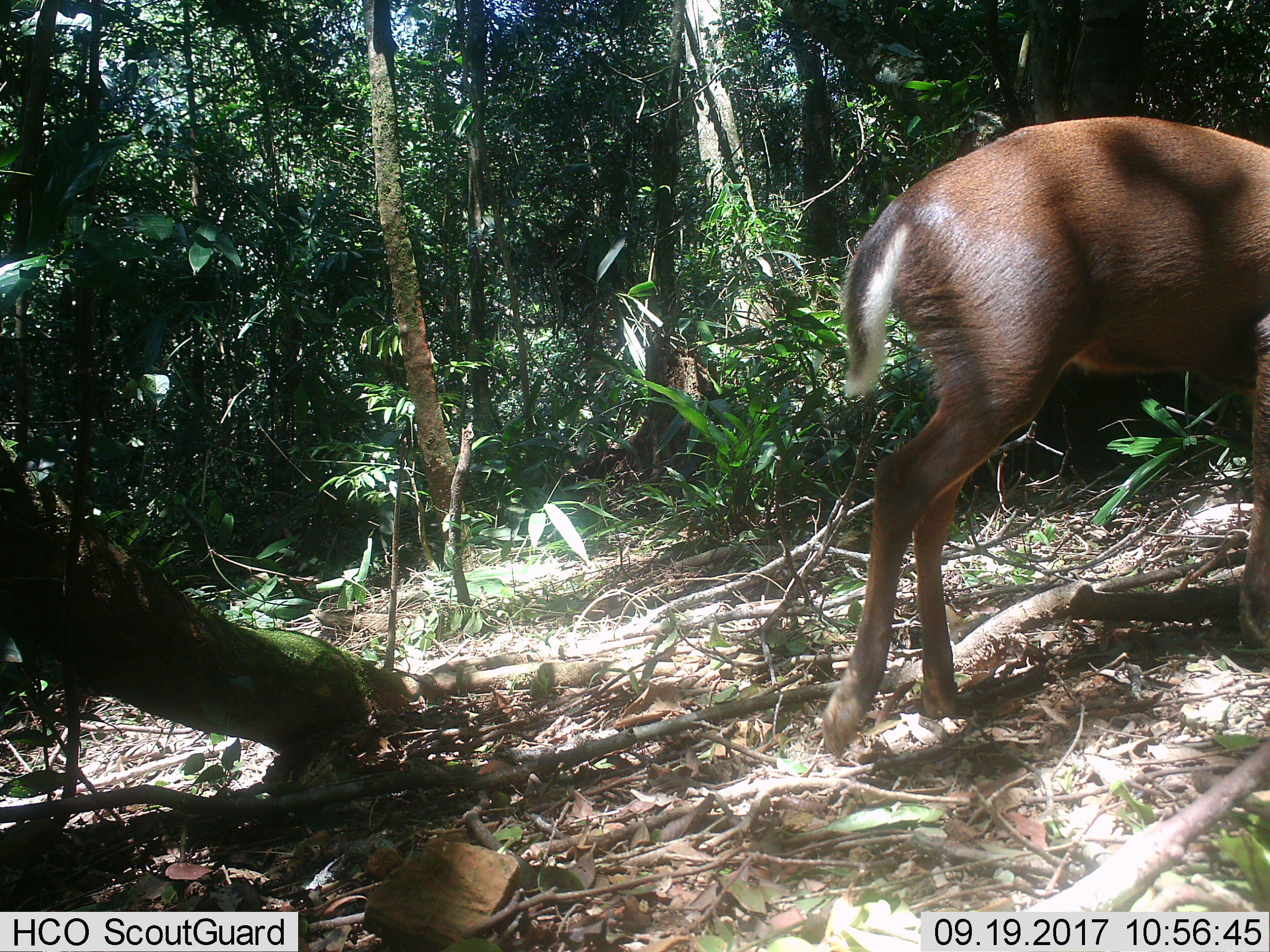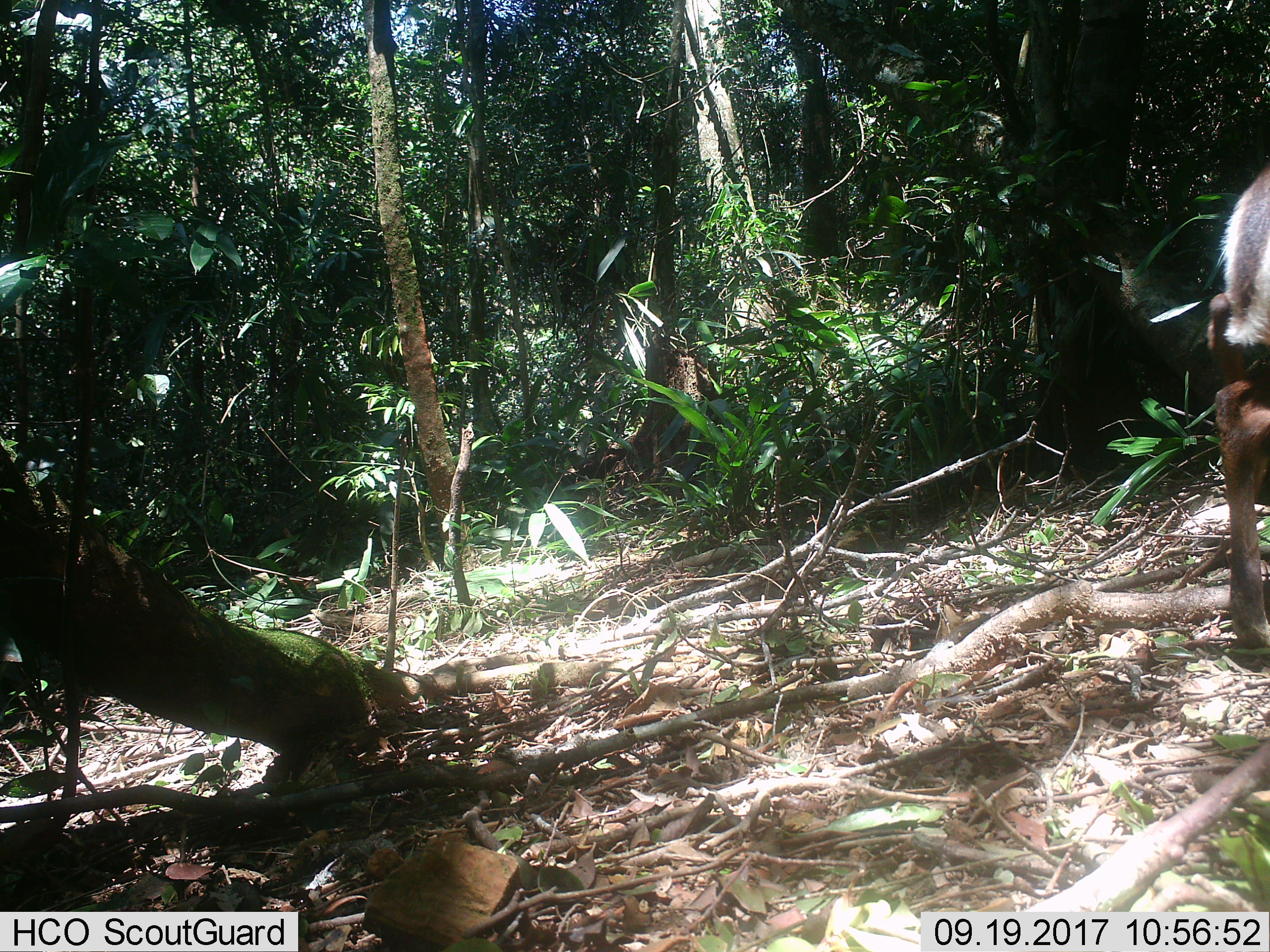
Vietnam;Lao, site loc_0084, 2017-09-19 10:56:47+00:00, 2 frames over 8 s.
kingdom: Animalia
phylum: Chordata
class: Mammalia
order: Artiodactyla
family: Cervidae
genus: Muntiacus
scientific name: Muntiacus rooseveltorum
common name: roosevelt's muntjac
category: roosevelts muntjac group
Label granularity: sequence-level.